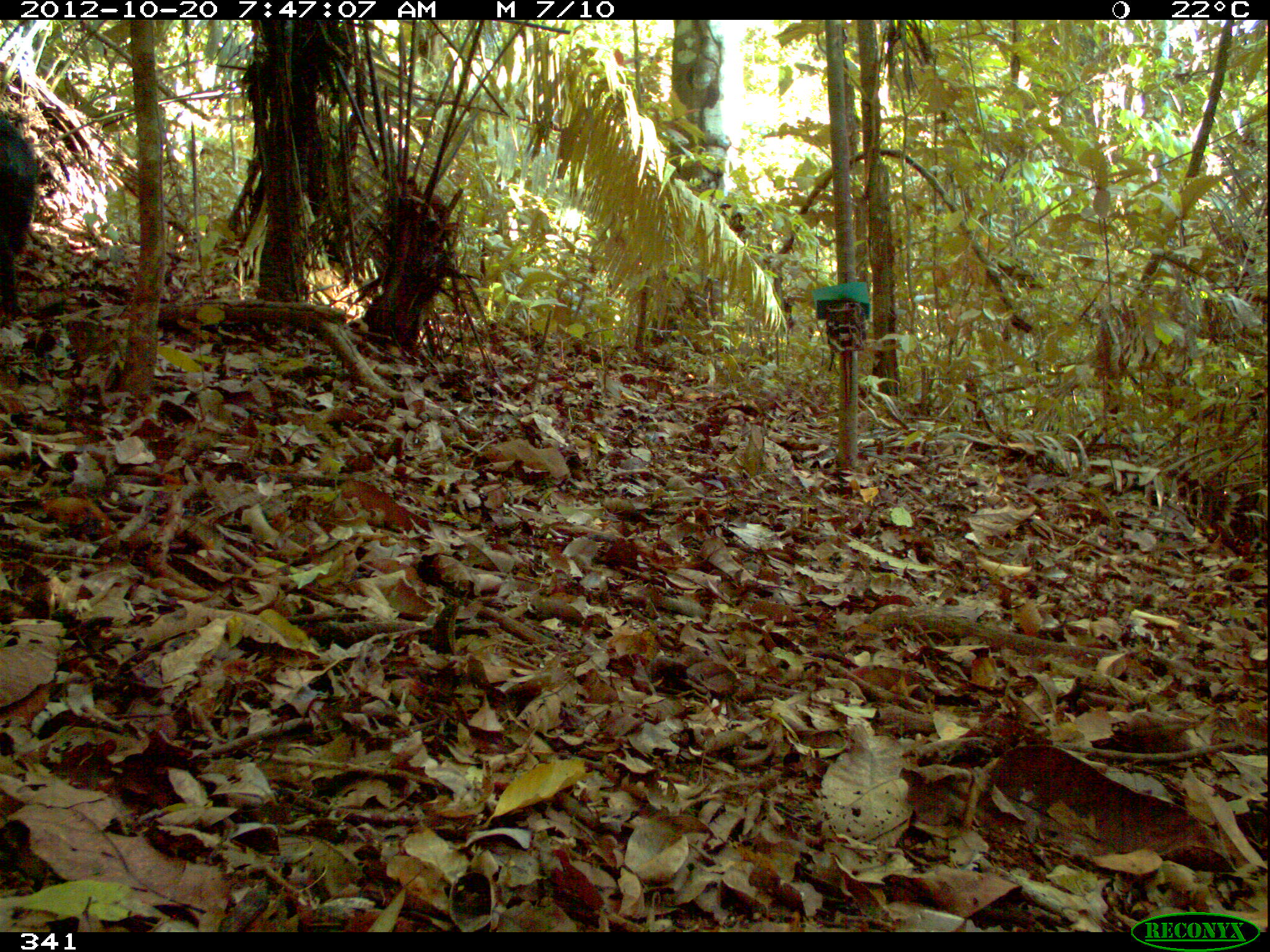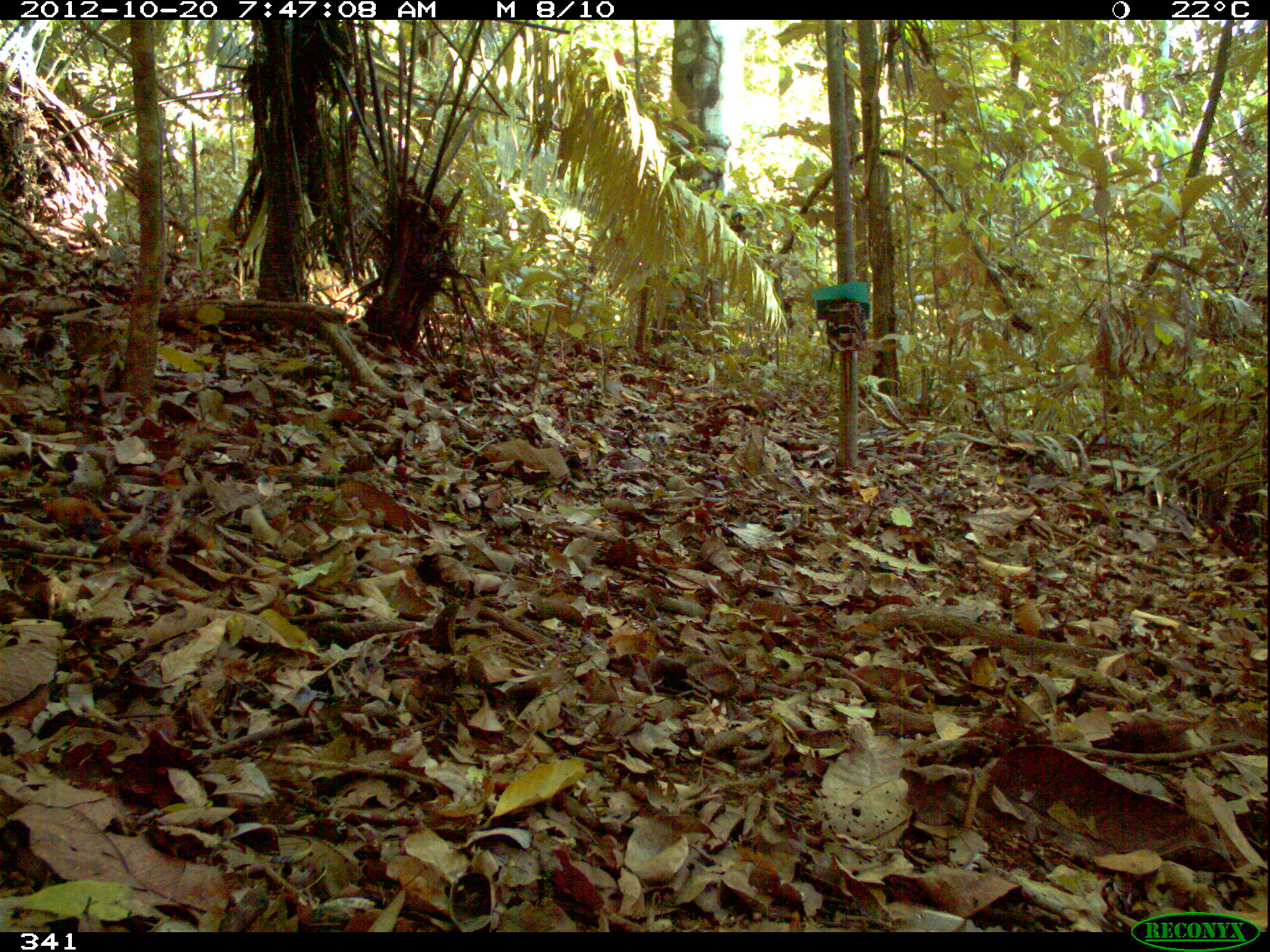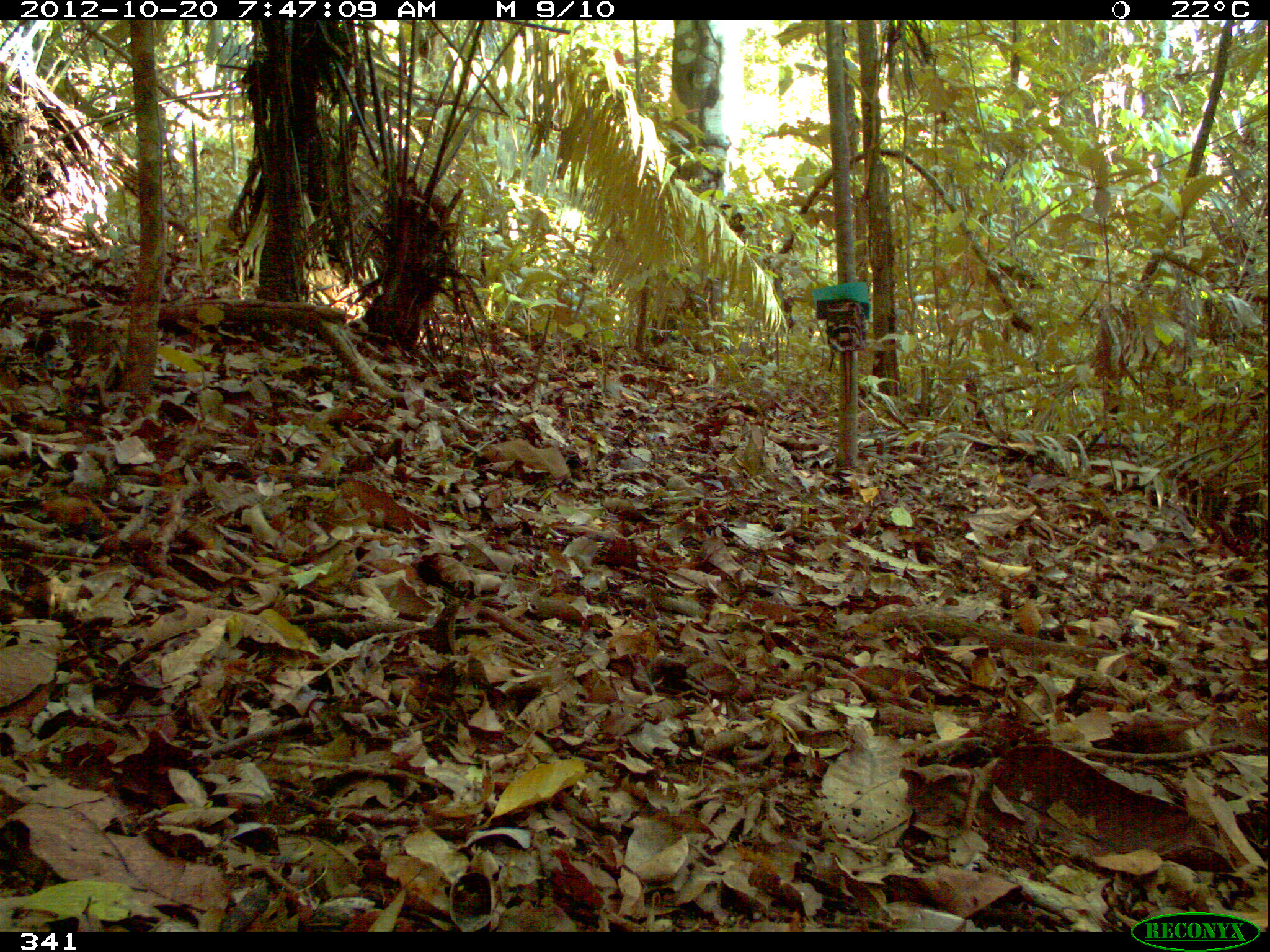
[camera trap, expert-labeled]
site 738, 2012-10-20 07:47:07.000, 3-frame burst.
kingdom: Animalia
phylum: Chordata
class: Mammalia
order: Artiodactyla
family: Tayassuidae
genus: Tayassu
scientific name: Tayassu pecari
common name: white-lipped peccary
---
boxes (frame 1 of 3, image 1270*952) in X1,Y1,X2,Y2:
tayassu pecari: 0,113,38,312